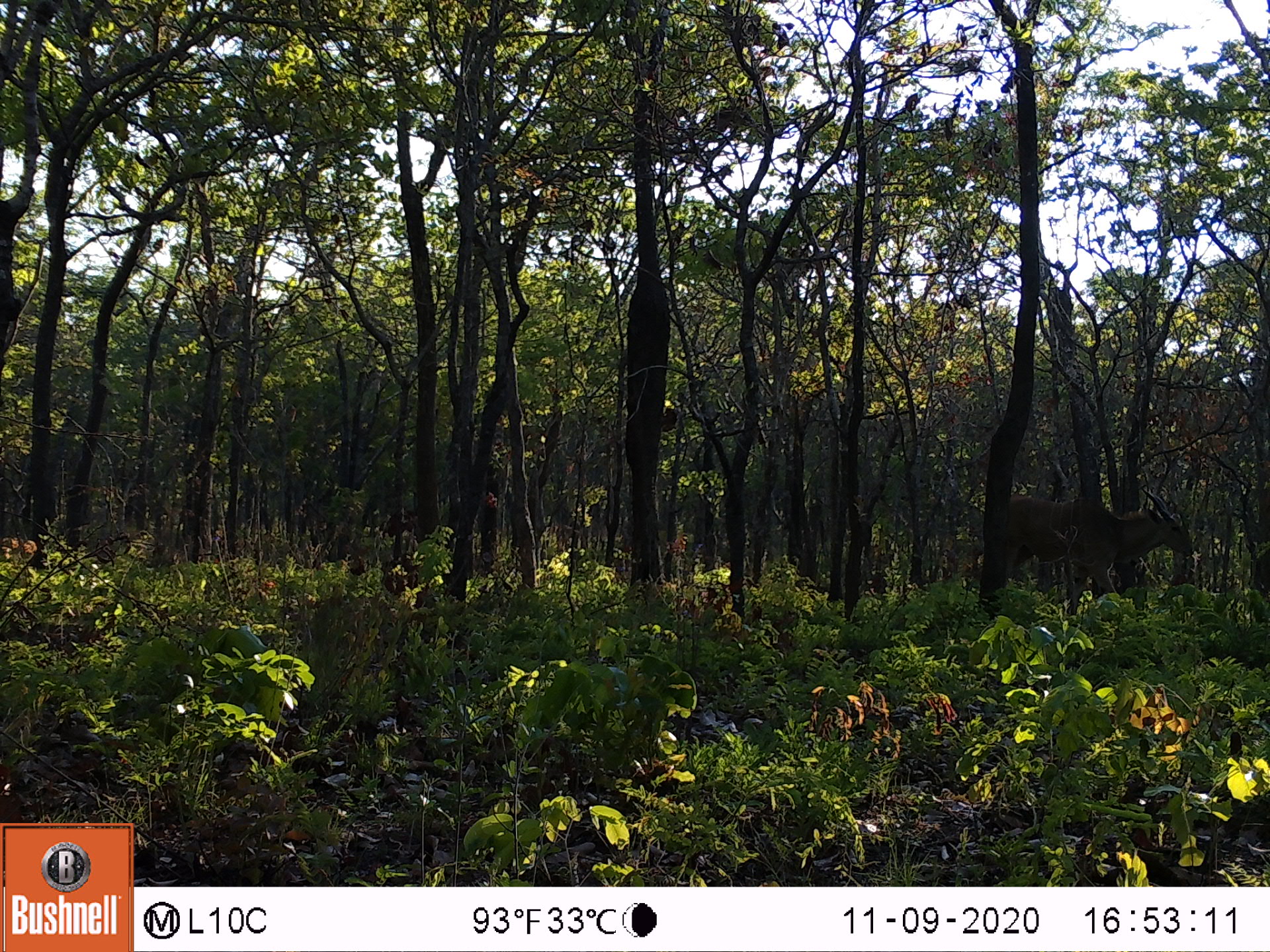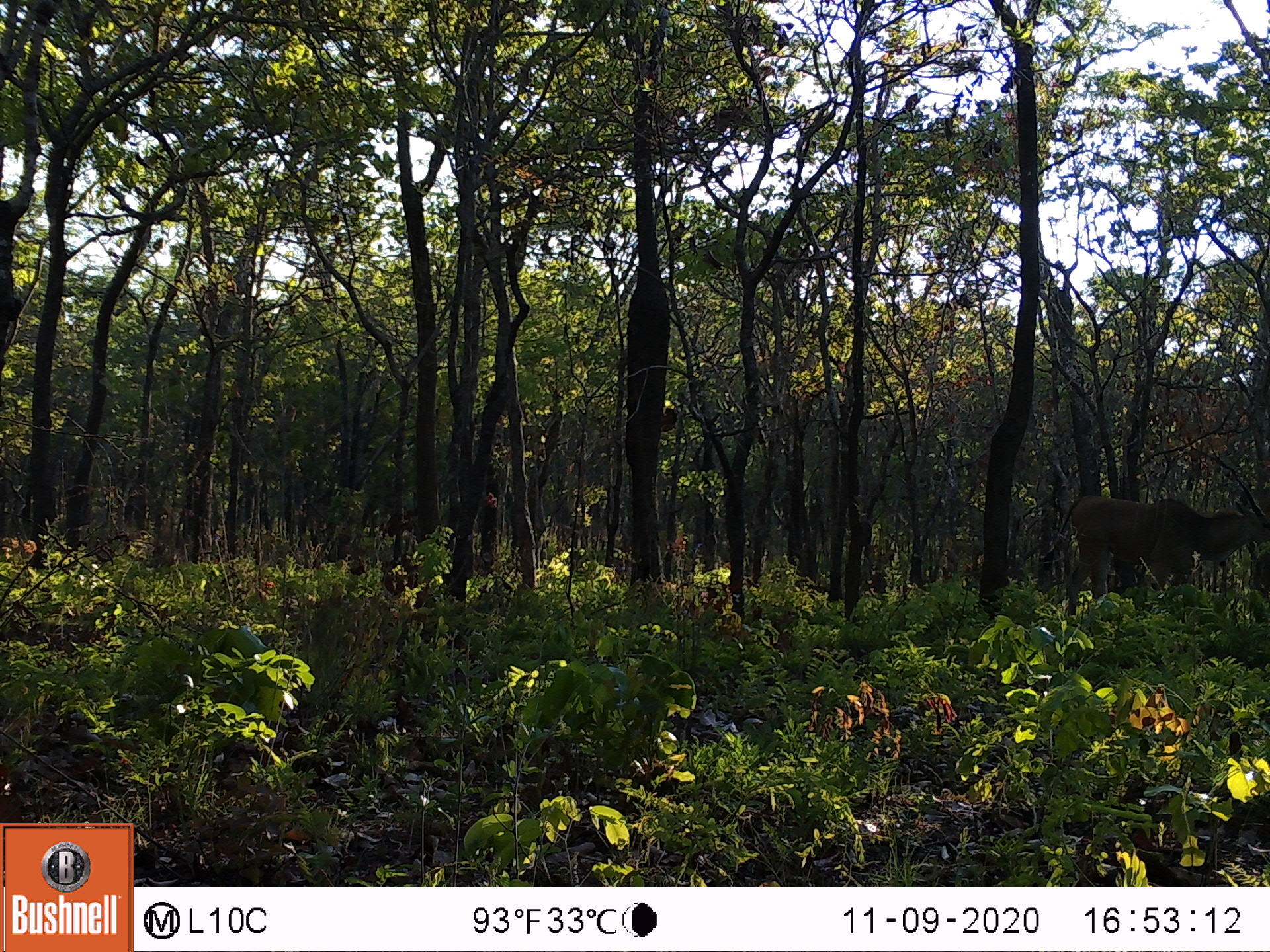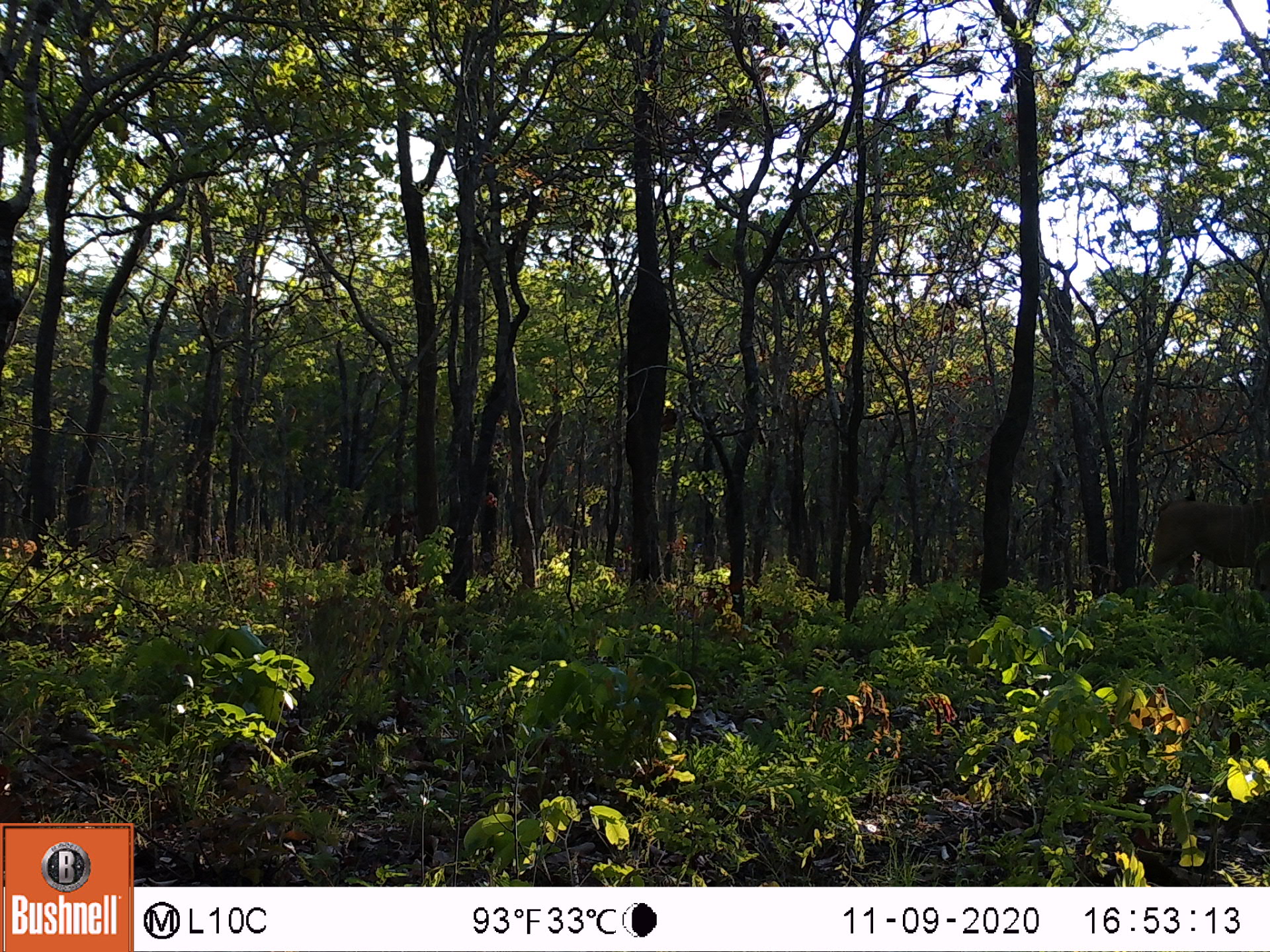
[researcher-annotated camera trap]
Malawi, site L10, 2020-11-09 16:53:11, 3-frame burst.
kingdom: Animalia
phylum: Chordata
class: Mammalia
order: Artiodactyla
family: Bovidae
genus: Tragelaphus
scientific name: Tragelaphus oryx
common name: common eland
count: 1